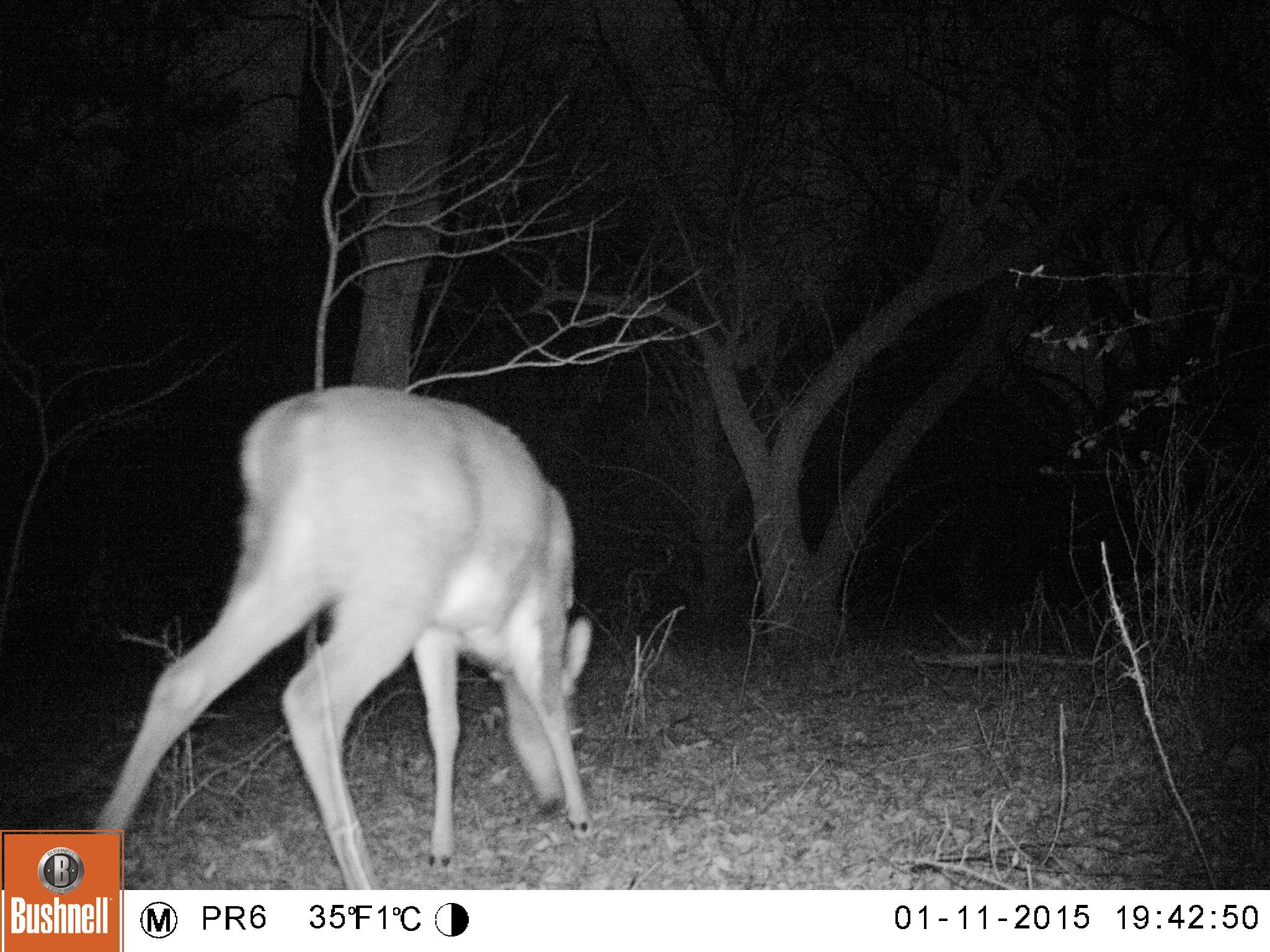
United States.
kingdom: Animalia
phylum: Chordata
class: Mammalia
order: Artiodactyla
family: Cervidae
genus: Odocoileus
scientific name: Odocoileus virginianus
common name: white-tailed deer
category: White Tailed Deer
White Tailed Deer (white-tailed deer) (Odocoileus virginianus).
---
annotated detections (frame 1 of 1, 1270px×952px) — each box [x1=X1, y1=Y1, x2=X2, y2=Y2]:
White Tailed Deer: [x1=75, y1=372, x2=603, y2=889]